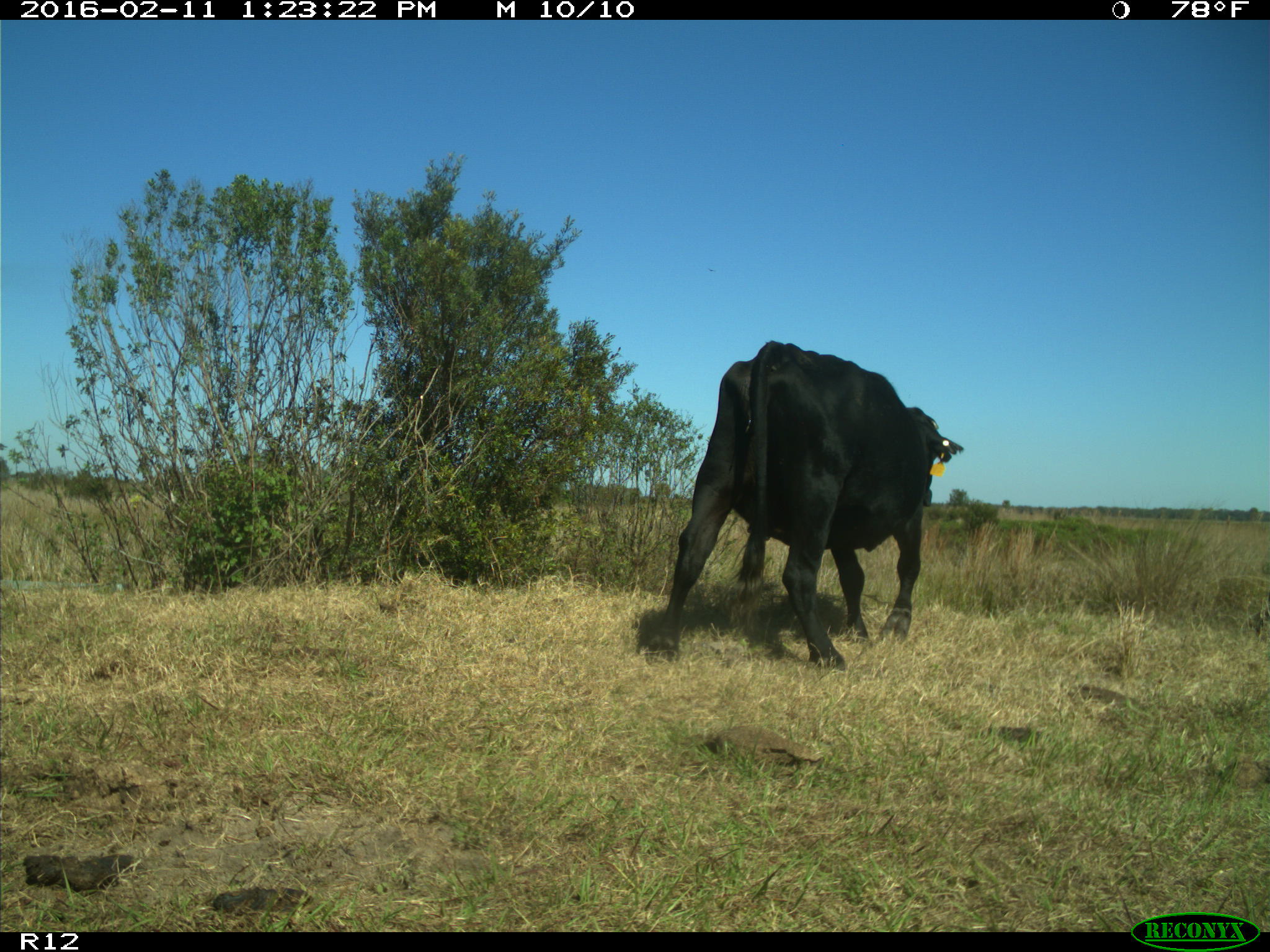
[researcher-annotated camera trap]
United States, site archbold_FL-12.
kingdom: Animalia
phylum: Chordata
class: Mammalia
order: Artiodactyla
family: Bovidae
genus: Bos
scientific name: Bos taurus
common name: domestic cow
Bos taurus (domestic cow).